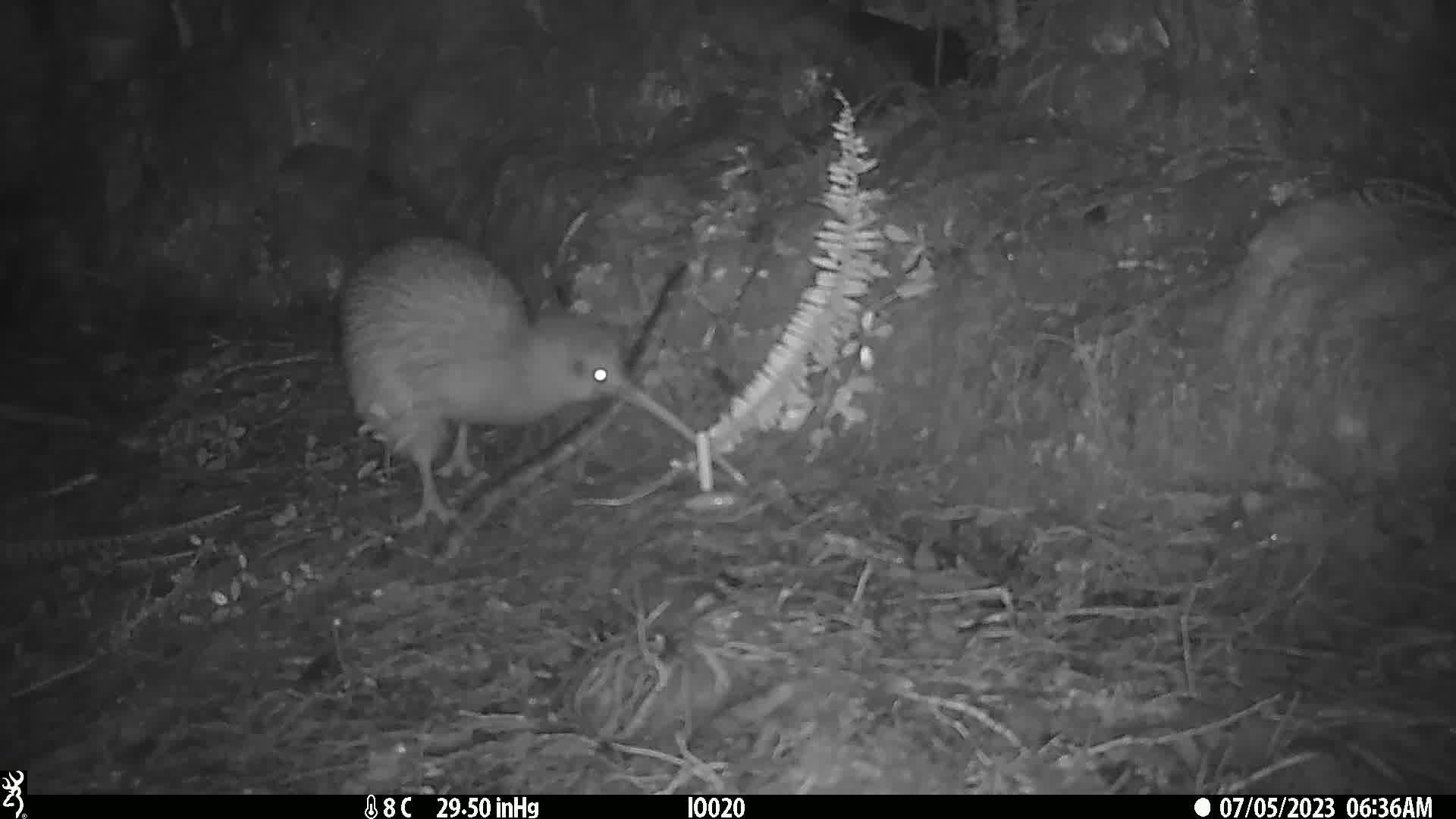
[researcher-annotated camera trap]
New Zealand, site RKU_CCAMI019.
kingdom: Animalia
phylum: Chordata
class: Aves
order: Apterygiformes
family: Apterygidae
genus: Apteryx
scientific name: Apteryx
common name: kiwi